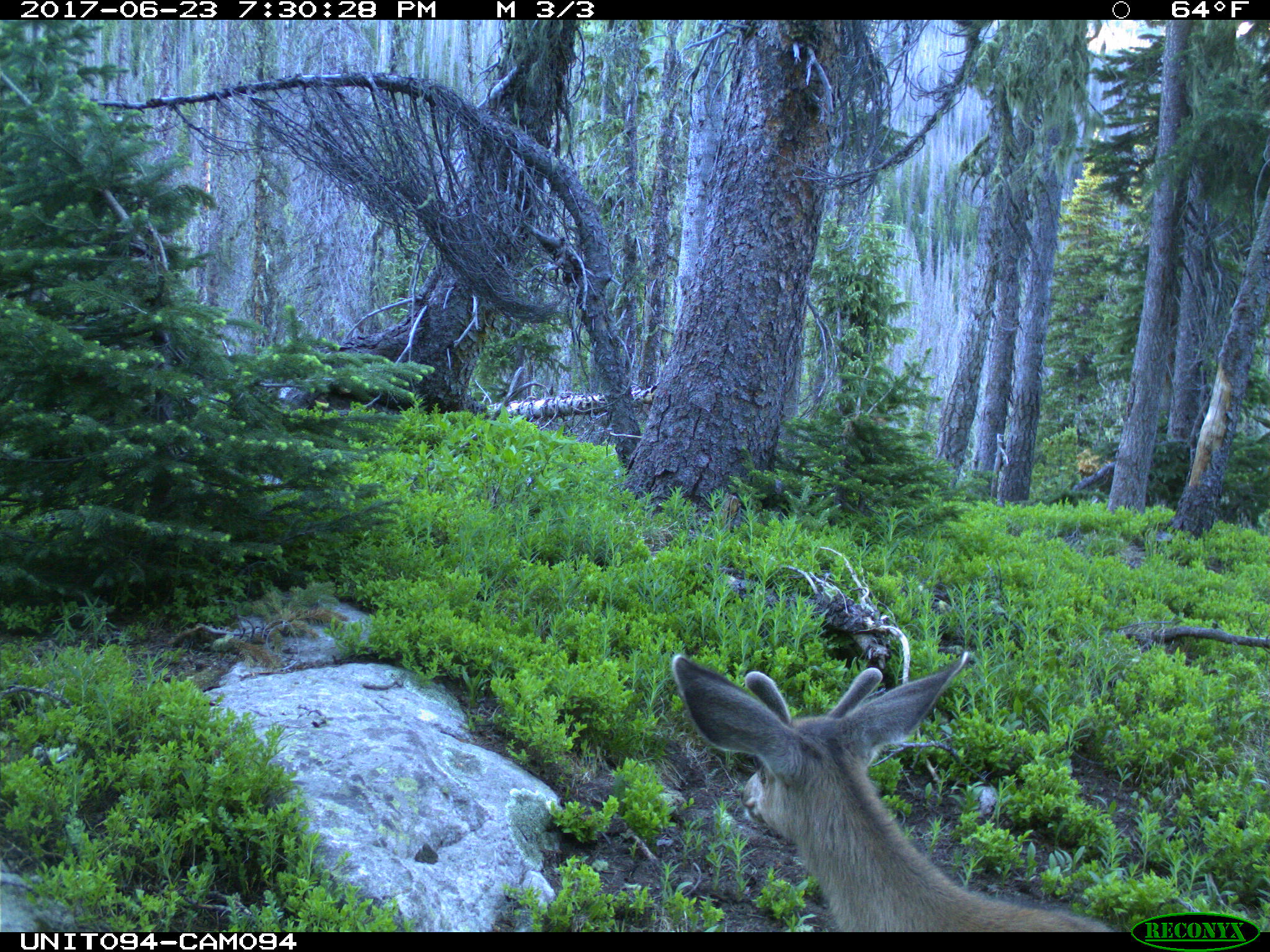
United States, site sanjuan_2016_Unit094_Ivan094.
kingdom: Animalia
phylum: Chordata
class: Mammalia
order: Artiodactyla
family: Cervidae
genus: Odocoileus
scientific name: Odocoileus hemionus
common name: mule deer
Odocoileus hemionus (mule deer).